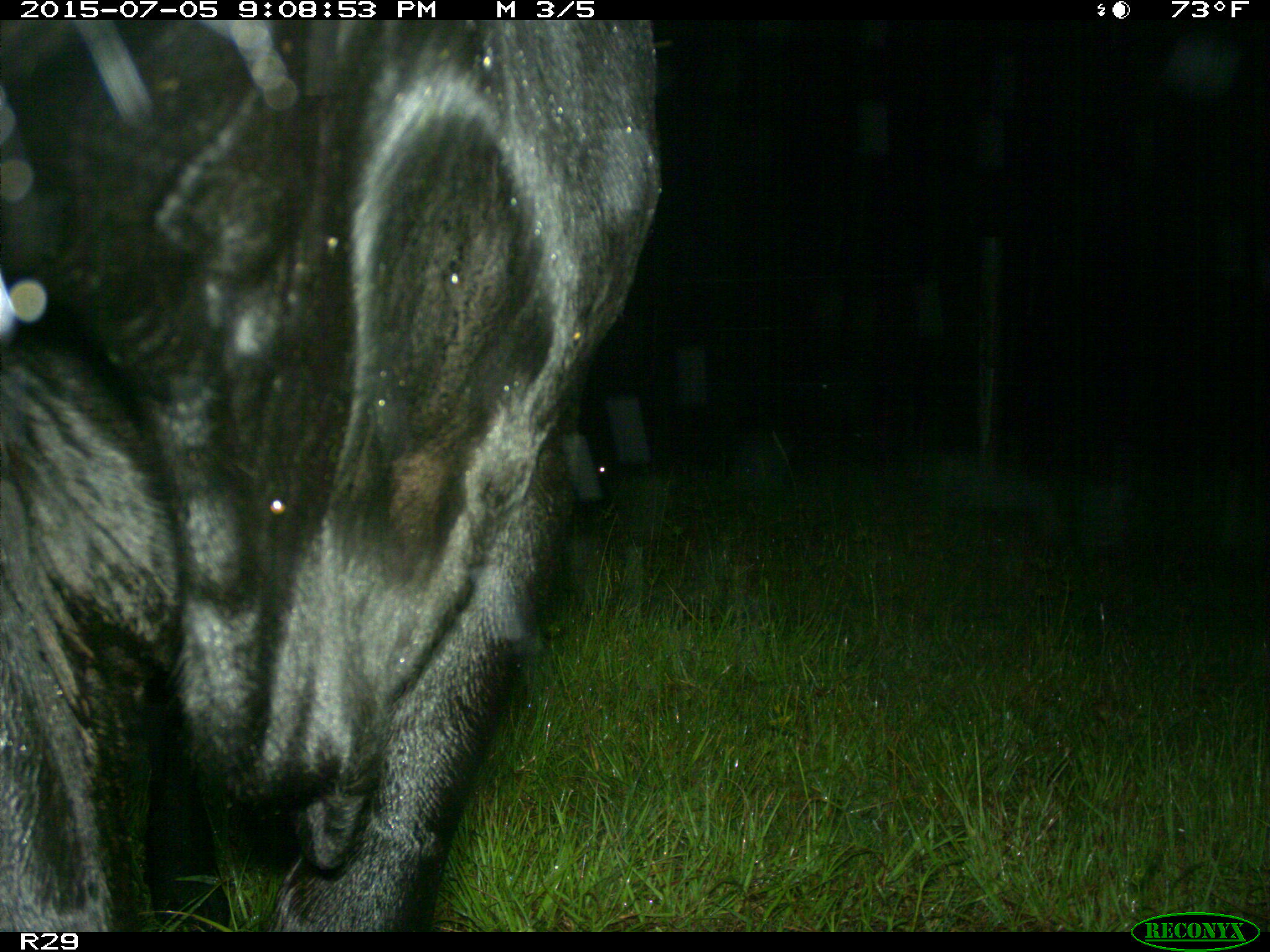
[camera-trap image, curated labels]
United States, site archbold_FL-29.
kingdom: Animalia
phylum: Chordata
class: Mammalia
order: Artiodactyla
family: Bovidae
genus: Bos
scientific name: Bos taurus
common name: domestic cow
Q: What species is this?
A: Bos taurus (domestic cow).